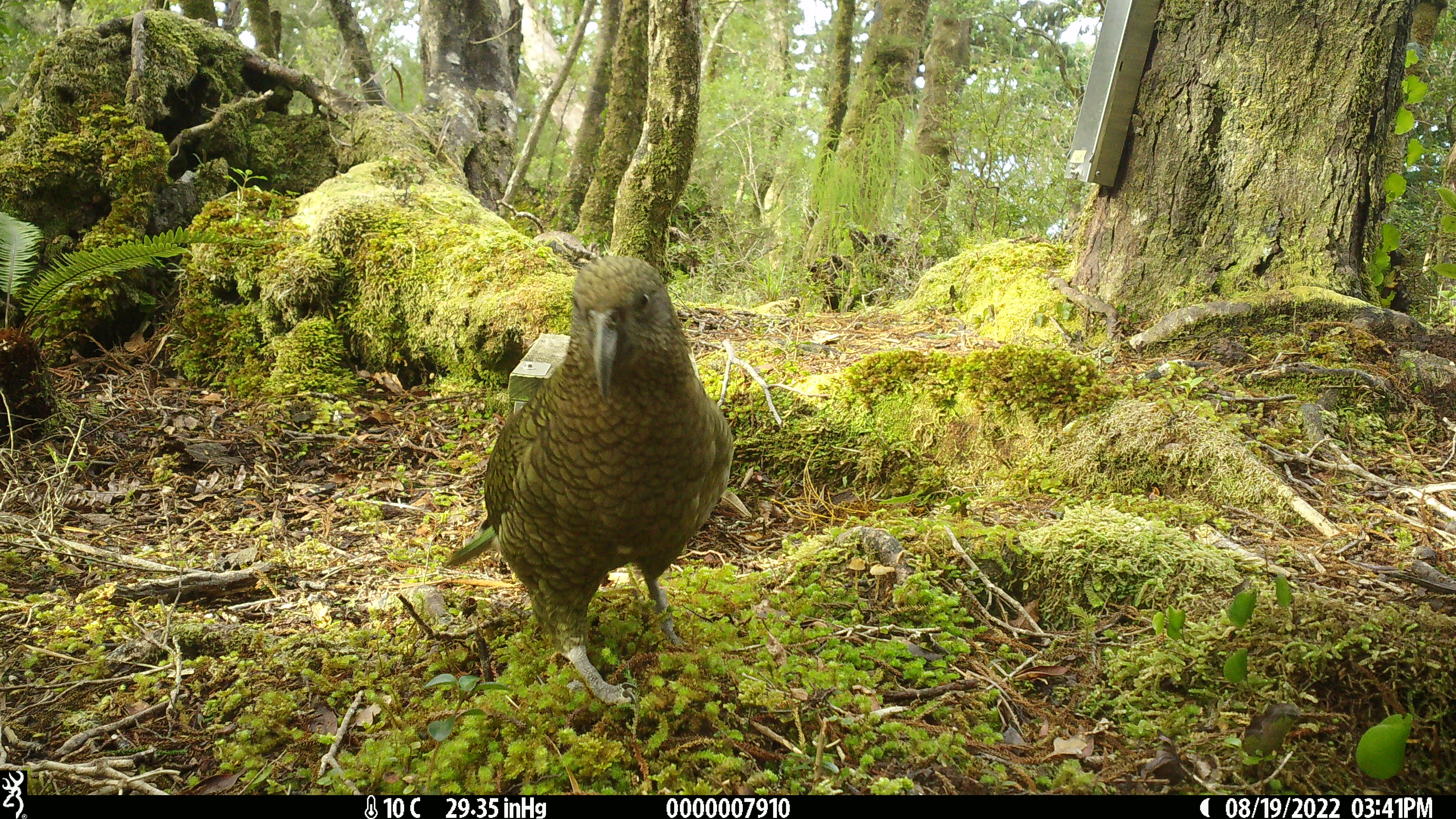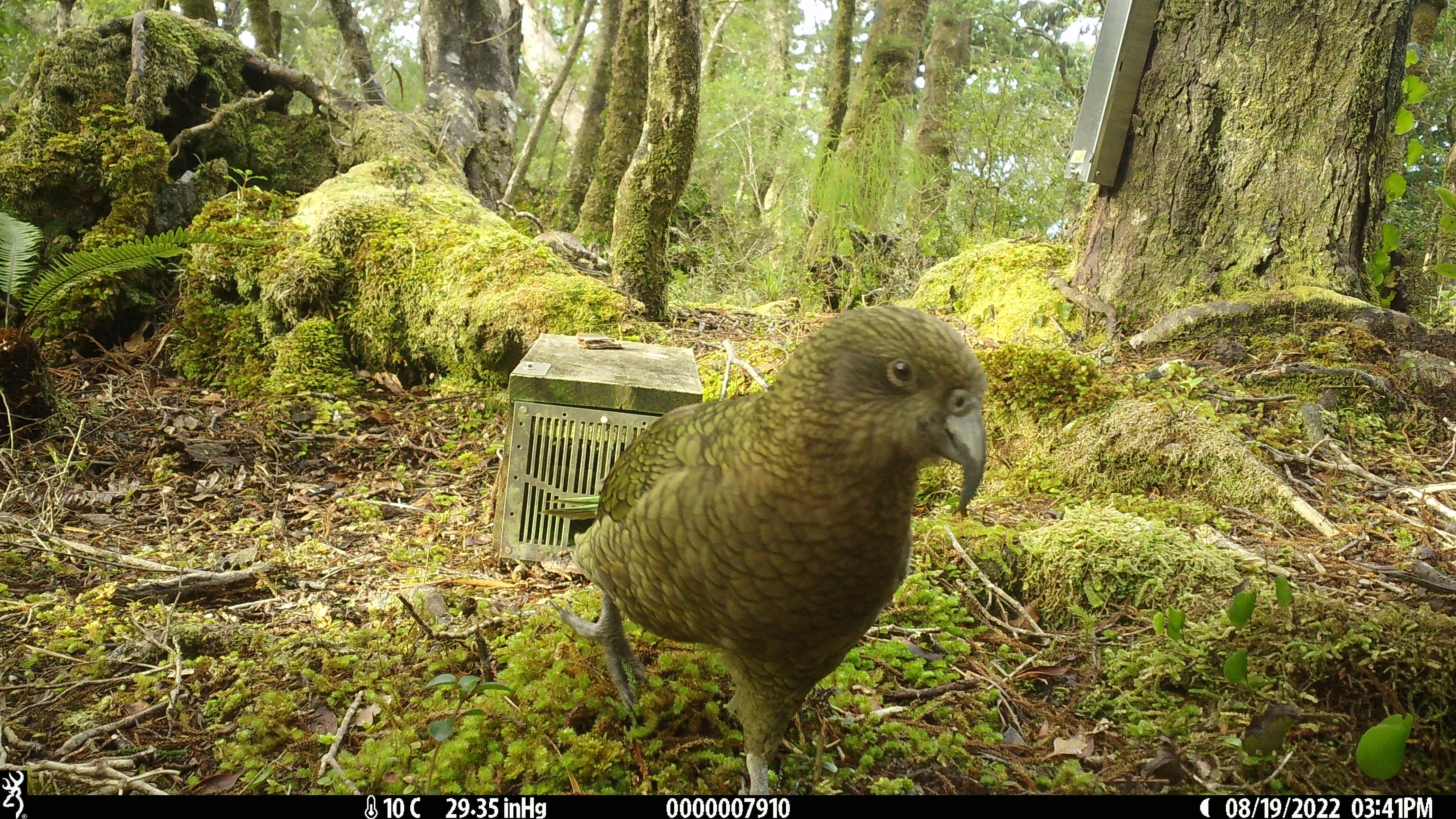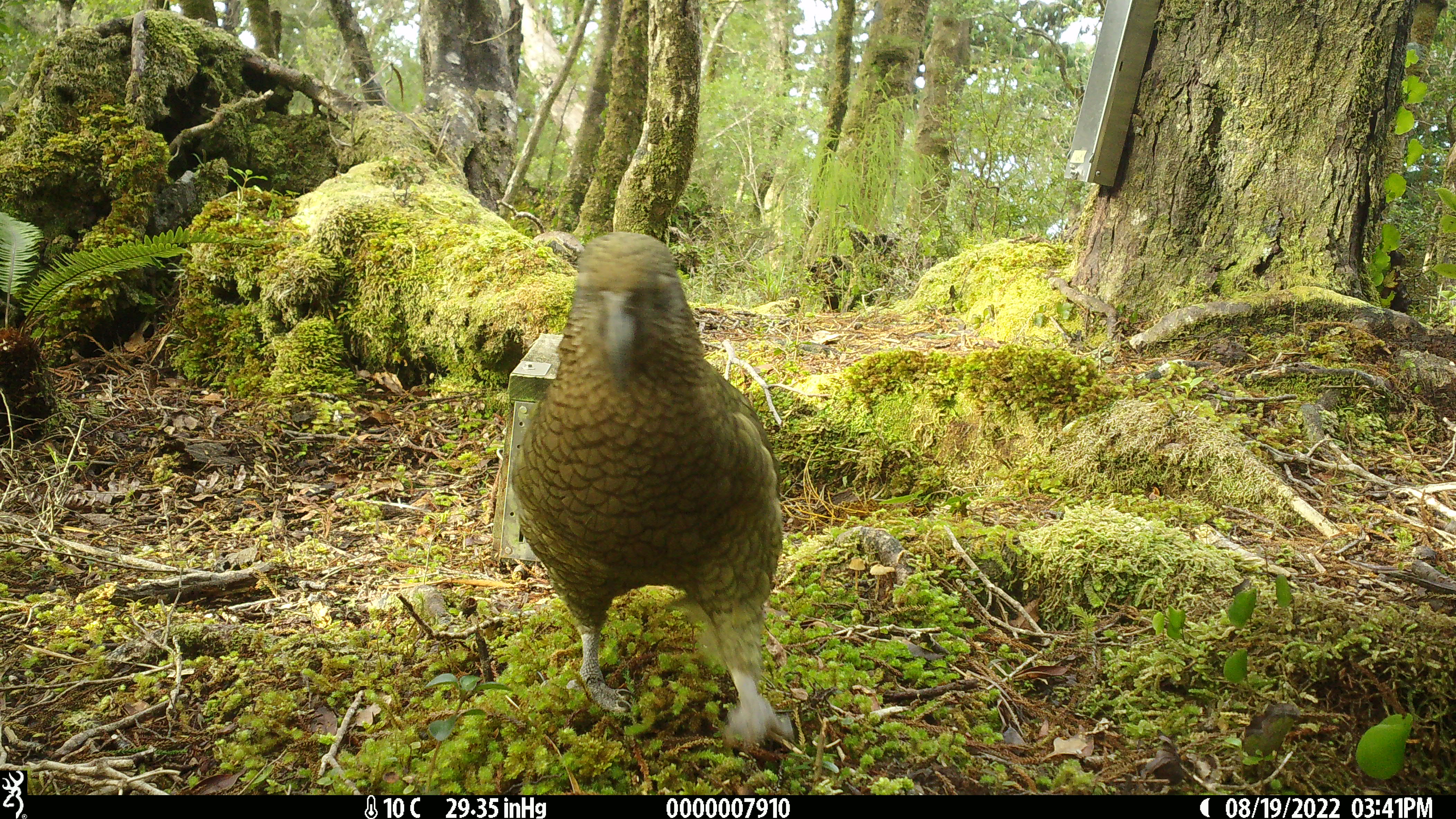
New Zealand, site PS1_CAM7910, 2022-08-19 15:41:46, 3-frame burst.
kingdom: Animalia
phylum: Chordata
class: Aves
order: Psittaciformes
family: Strigopidae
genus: Nestor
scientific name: Nestor notabilis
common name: kea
Kea (Nestor notabilis).